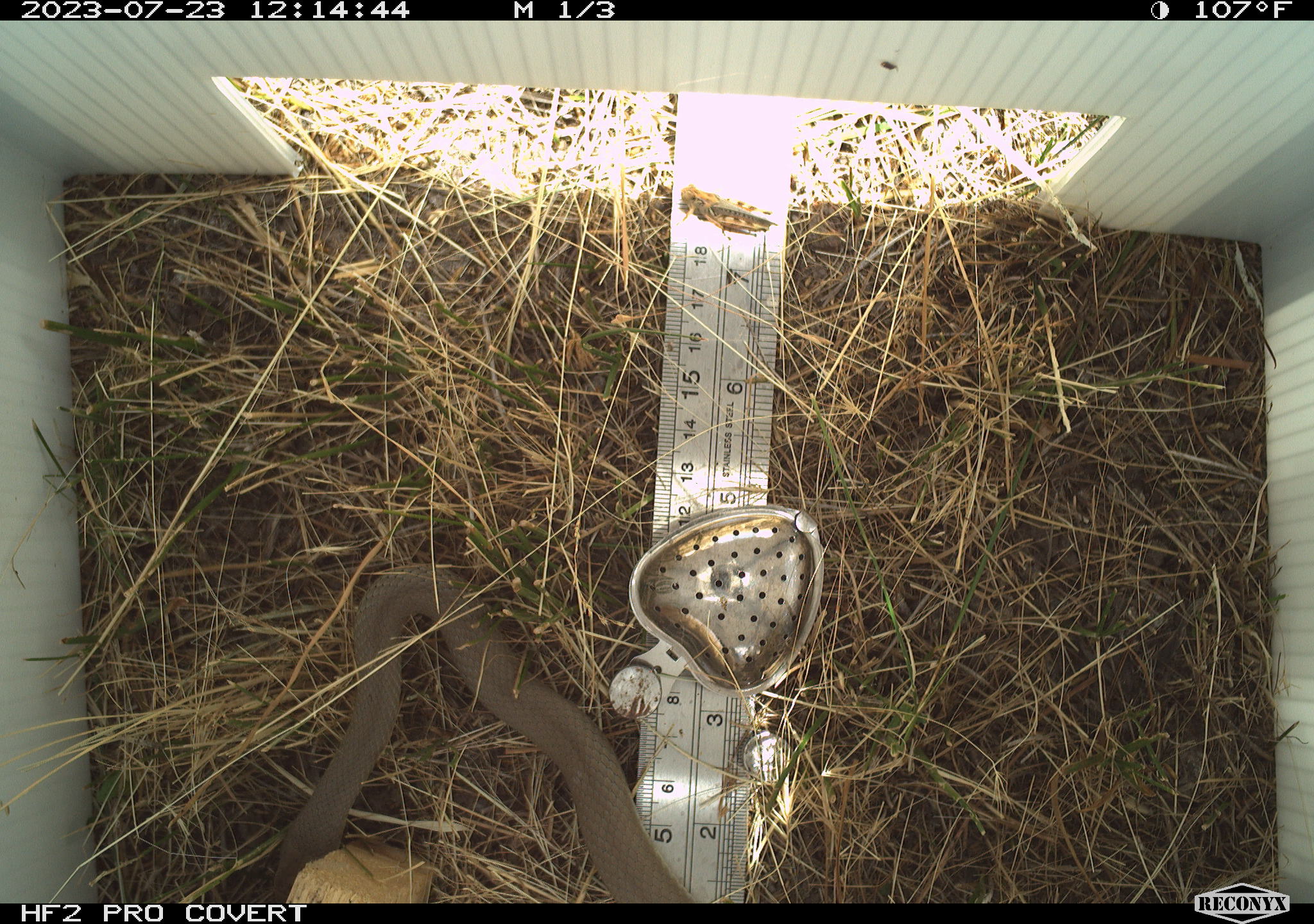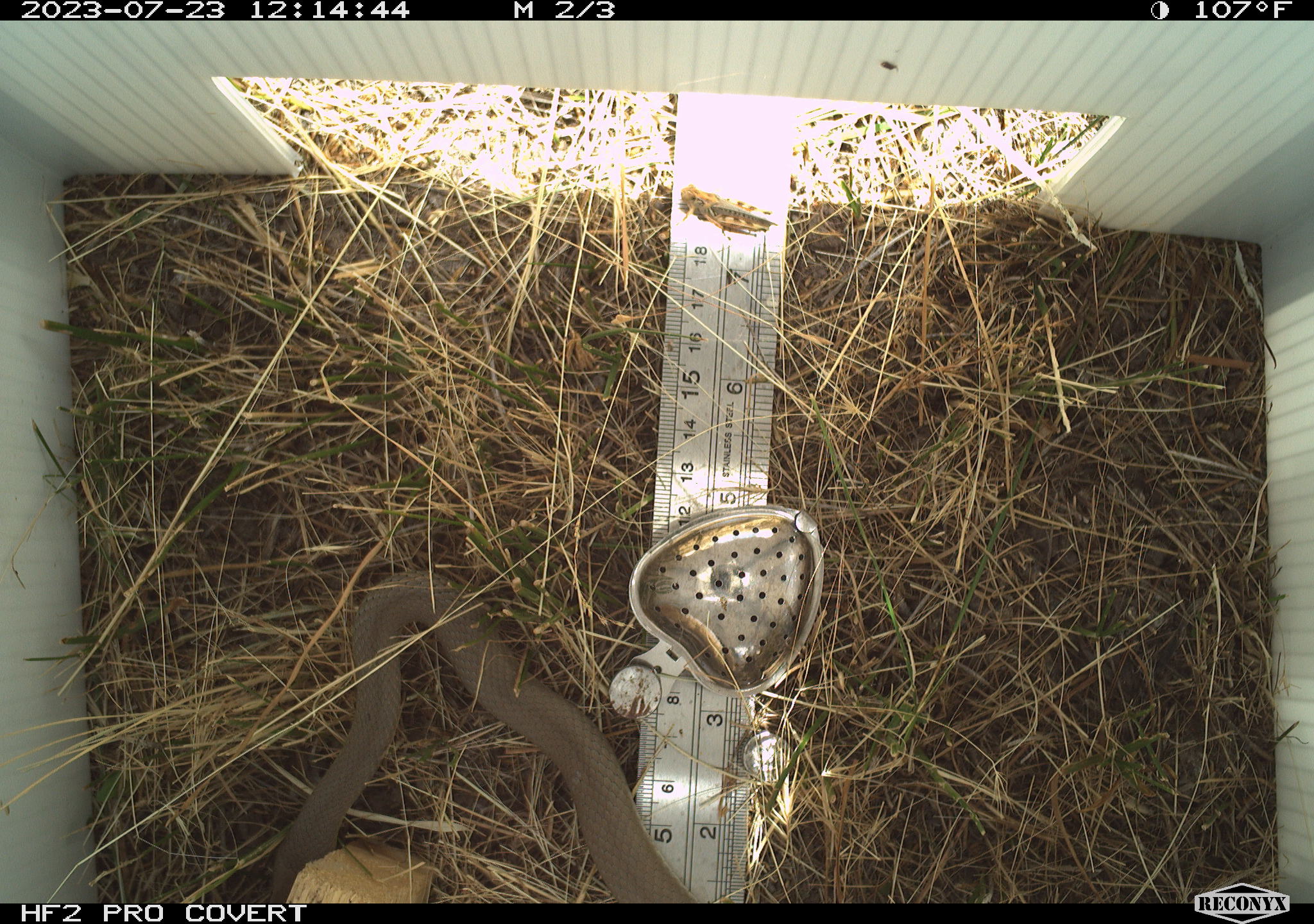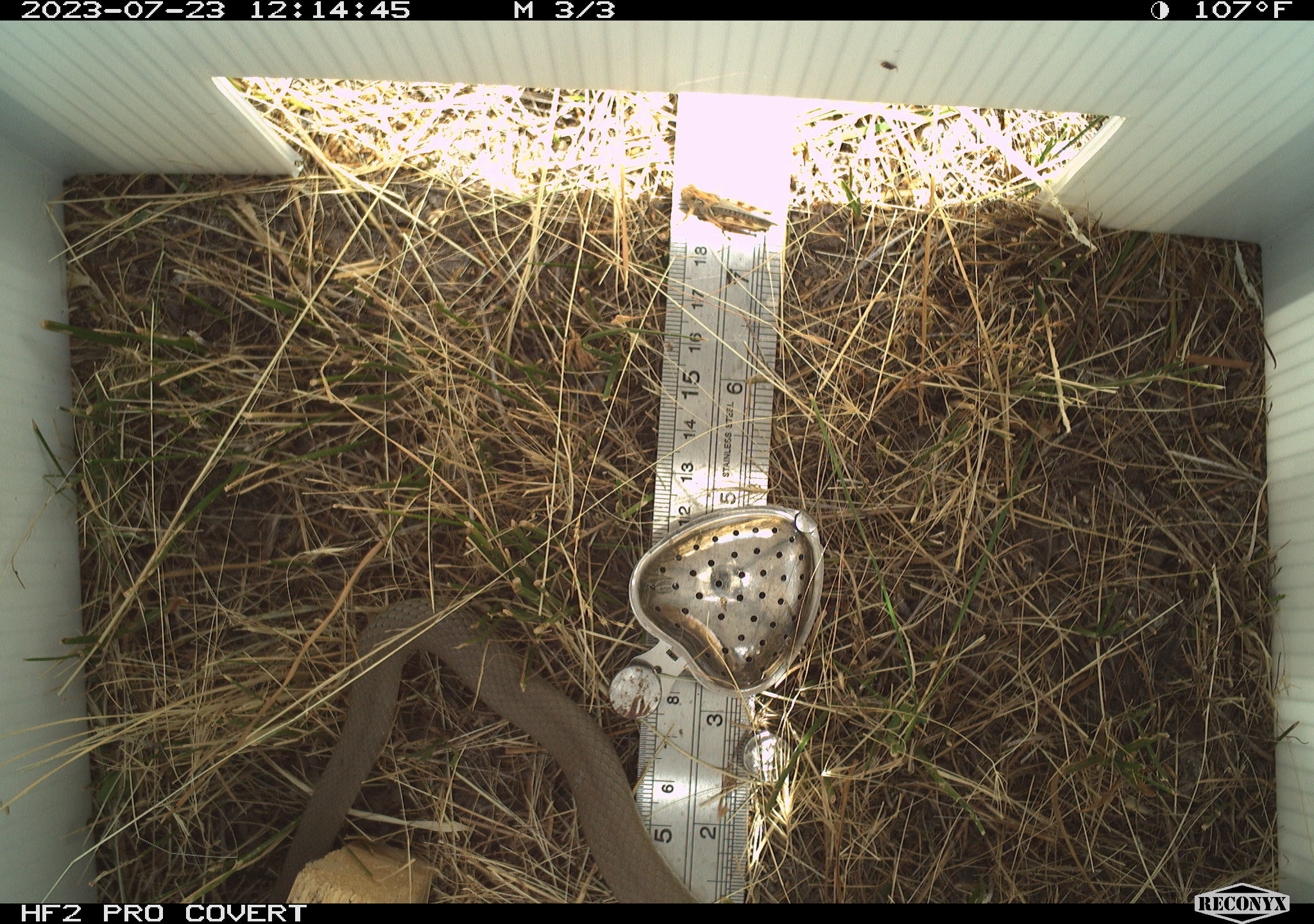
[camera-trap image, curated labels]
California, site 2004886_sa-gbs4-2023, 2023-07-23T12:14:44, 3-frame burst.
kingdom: Animalia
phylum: Chordata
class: Reptilia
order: Squamata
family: Colubridae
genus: Coluber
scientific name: Coluber constrictor mormon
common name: western yellow-bellied racer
Western yellow-bellied racer (Coluber constrictor mormon).